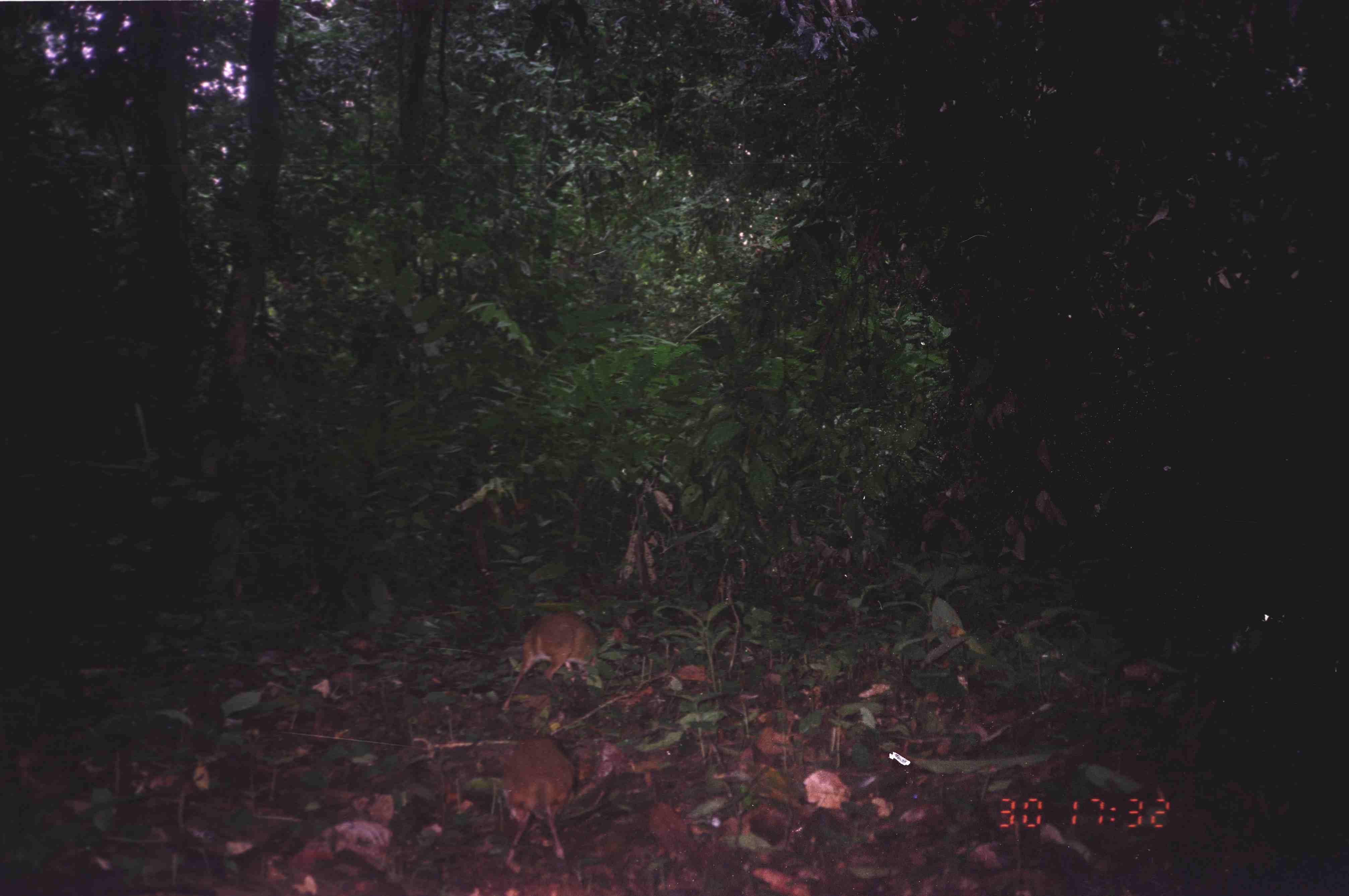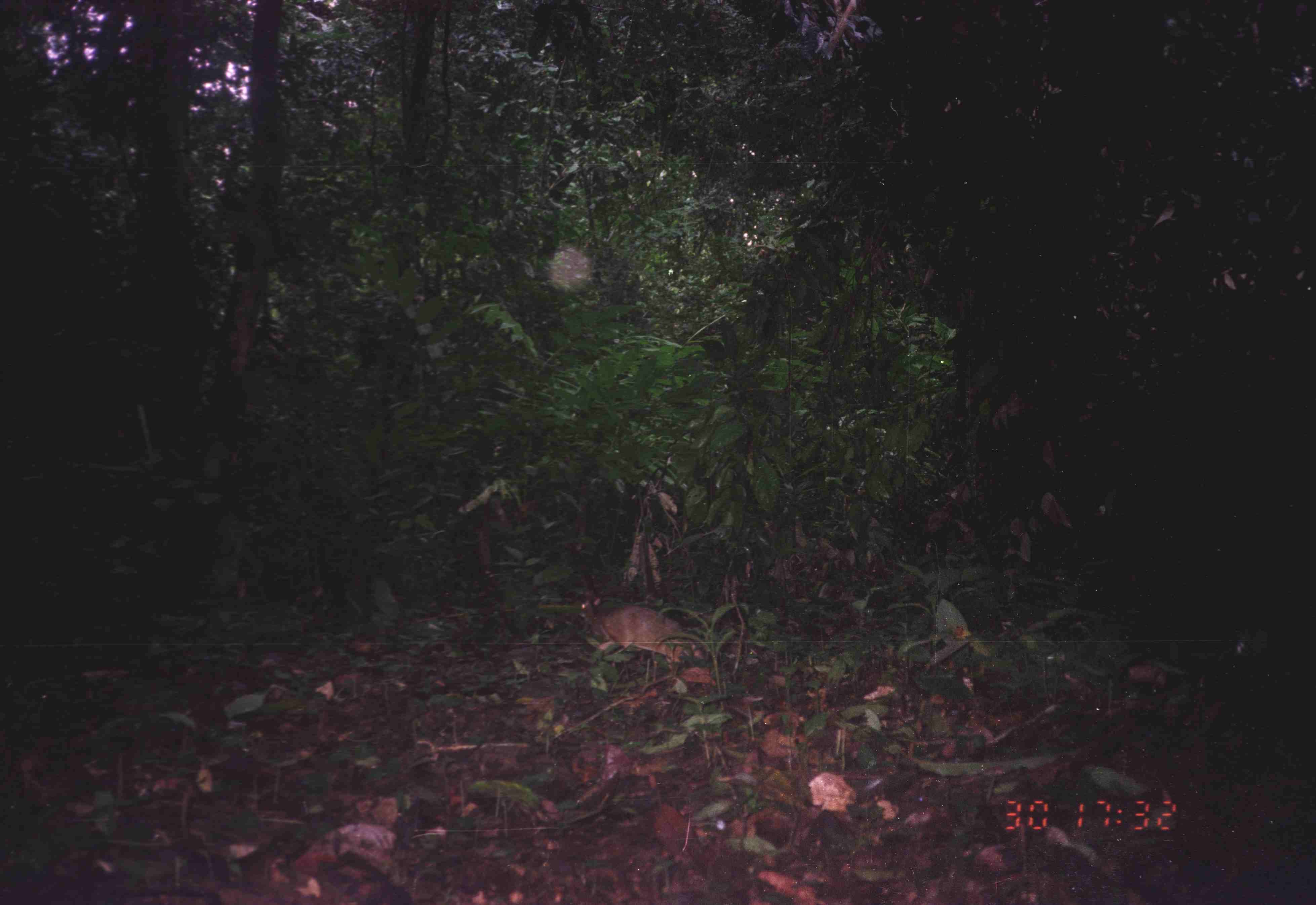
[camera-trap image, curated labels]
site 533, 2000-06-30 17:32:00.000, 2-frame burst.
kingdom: Animalia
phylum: Chordata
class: Mammalia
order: Artiodactyla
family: Tragulidae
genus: Tragulus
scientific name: Tragulus javanicus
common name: javan chevrotain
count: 2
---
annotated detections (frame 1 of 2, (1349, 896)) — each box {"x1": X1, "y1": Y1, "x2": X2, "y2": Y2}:
tragulus javanicus: {"x1": 496, "y1": 737, "x2": 575, "y2": 874}; {"x1": 501, "y1": 610, "x2": 598, "y2": 710}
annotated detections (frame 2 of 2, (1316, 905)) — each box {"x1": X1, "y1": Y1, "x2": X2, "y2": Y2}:
tragulus javanicus: {"x1": 578, "y1": 596, "x2": 706, "y2": 673}